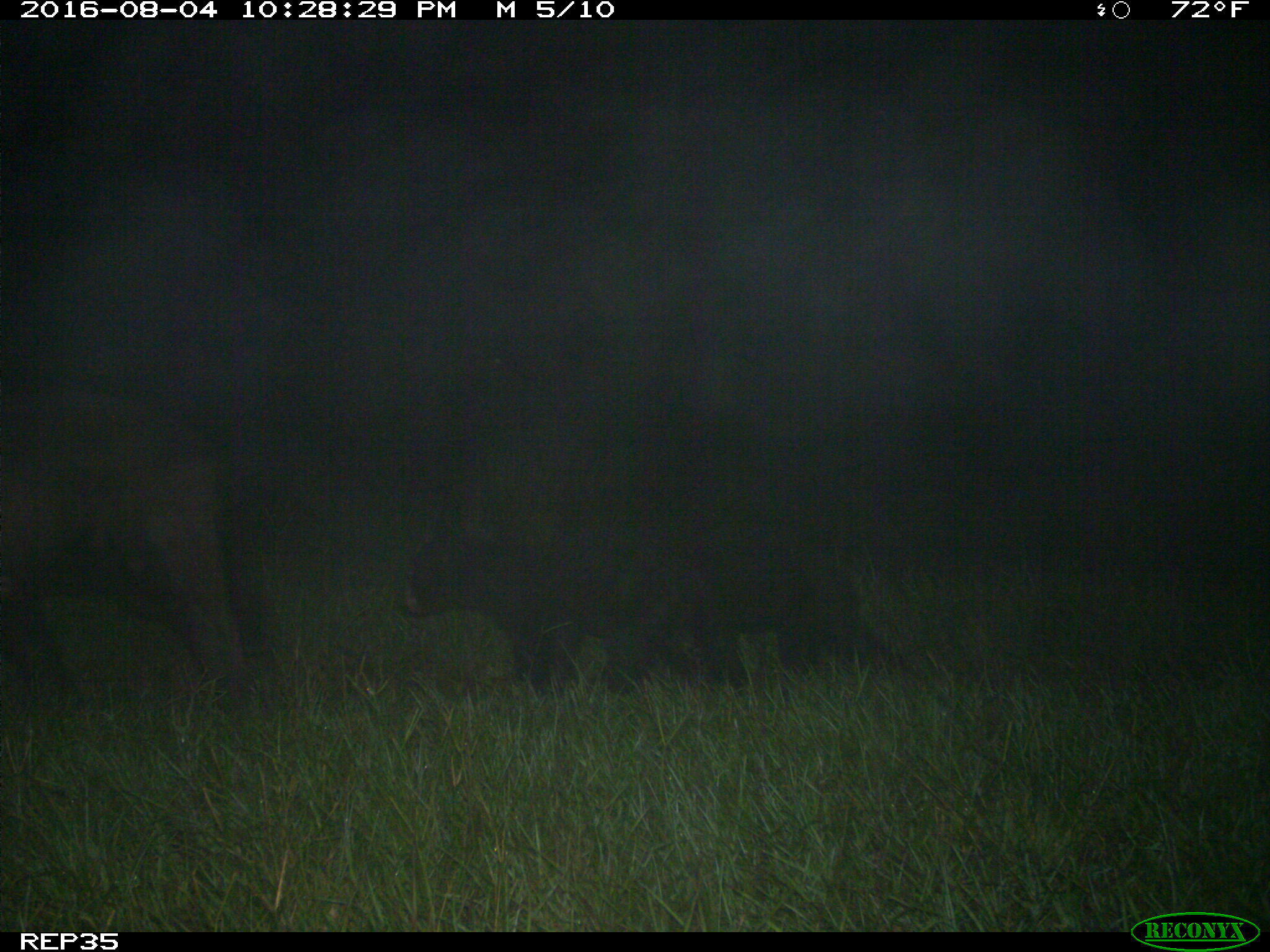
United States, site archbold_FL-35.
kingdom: Animalia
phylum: Chordata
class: Mammalia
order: Artiodactyla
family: Bovidae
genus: Bos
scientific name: Bos taurus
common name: domestic cow